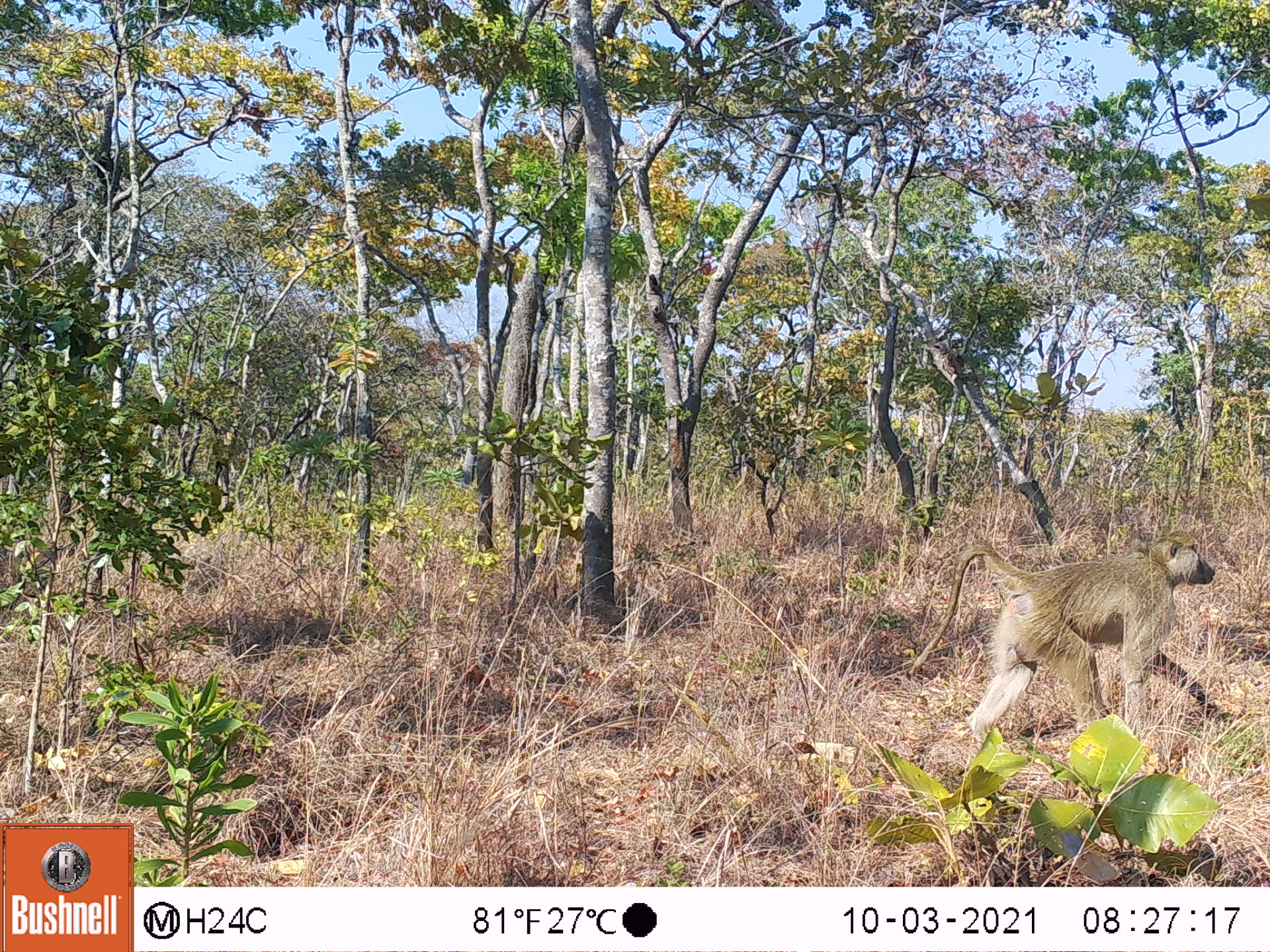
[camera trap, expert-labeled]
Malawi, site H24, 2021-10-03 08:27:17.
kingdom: Animalia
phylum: Chordata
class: Mammalia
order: Primates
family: Cercopithecidae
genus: Papio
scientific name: Papio cynocephalus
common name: yellow baboon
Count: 1.